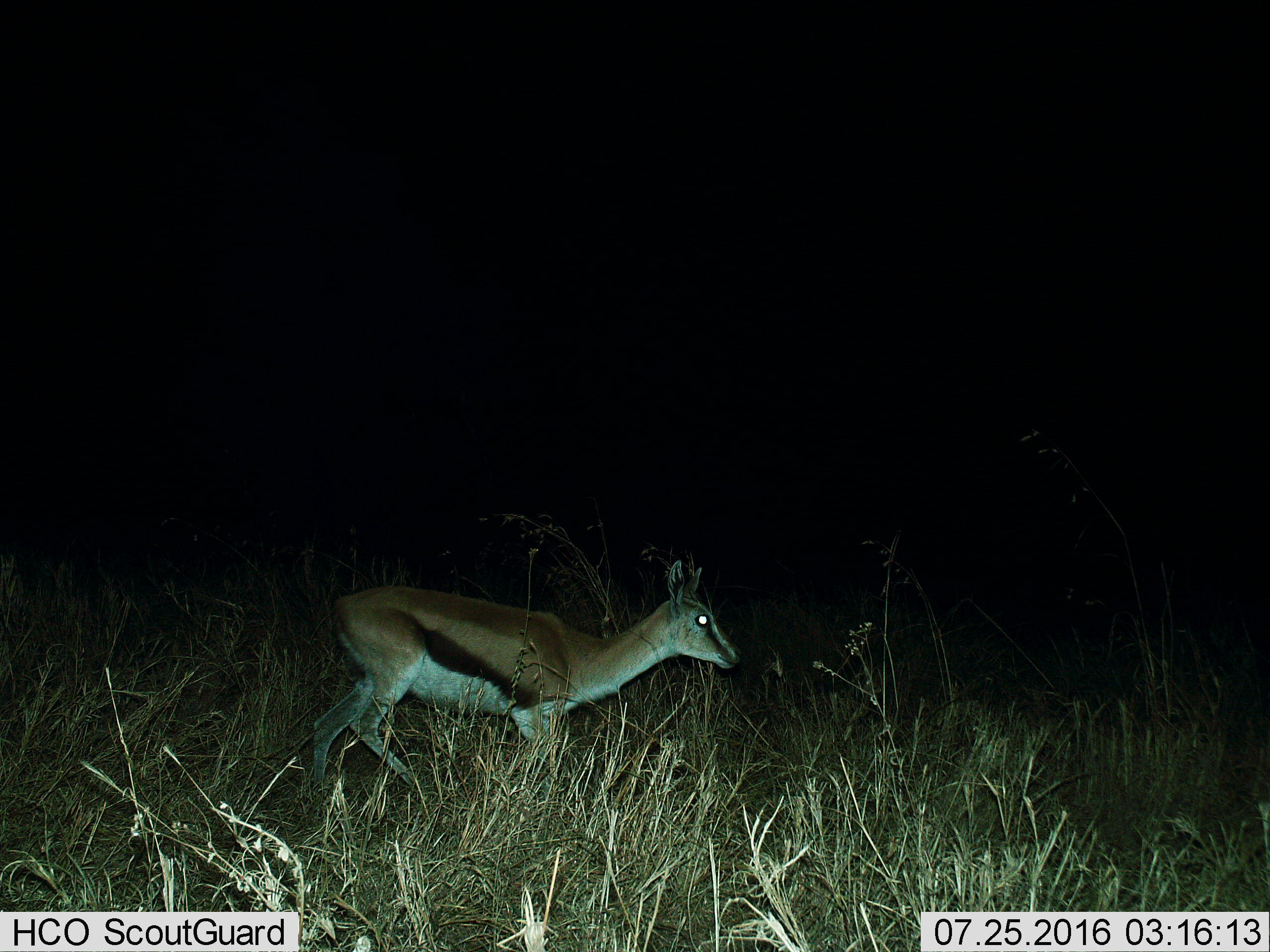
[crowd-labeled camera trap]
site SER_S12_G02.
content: unidentified animal